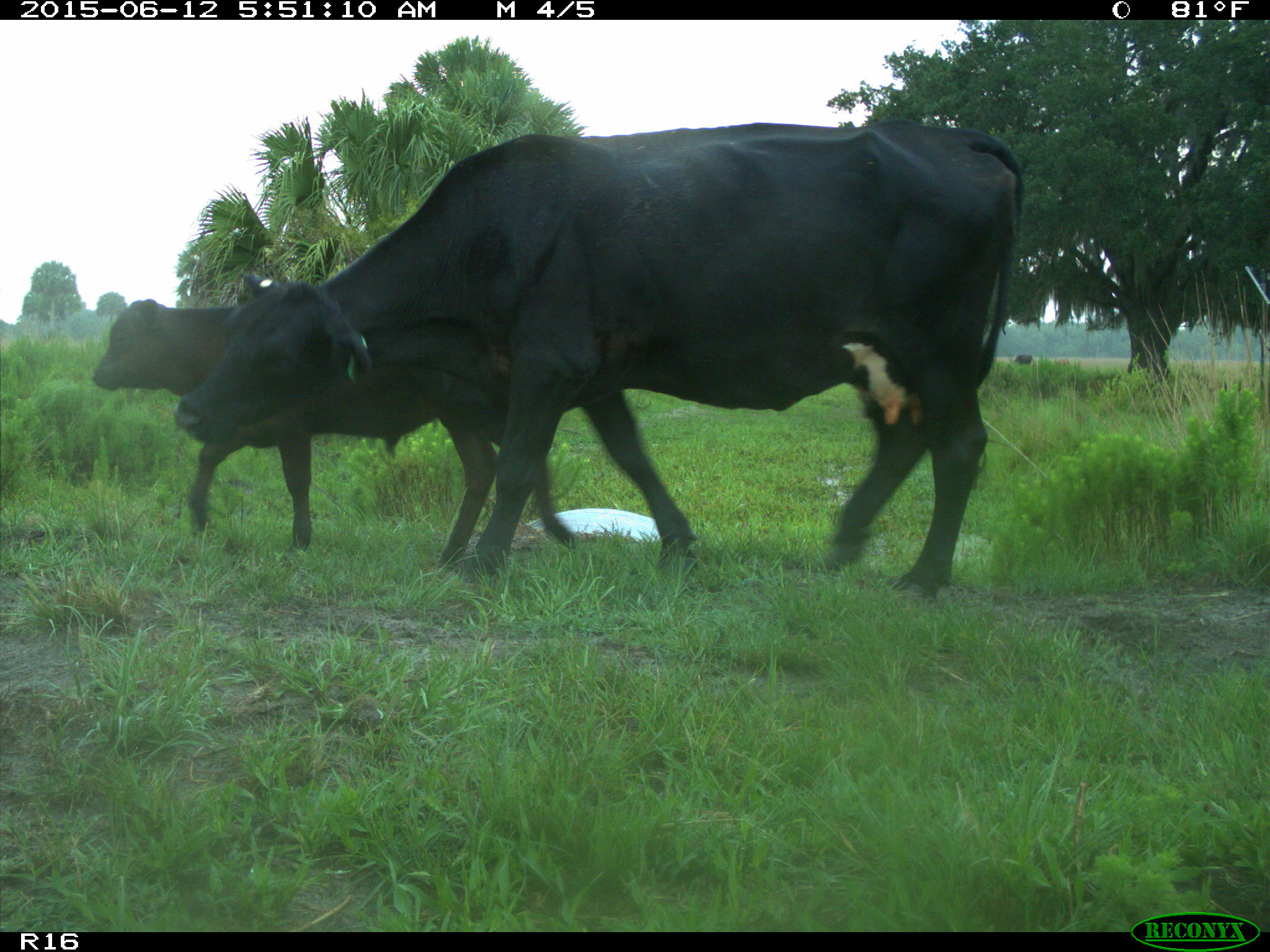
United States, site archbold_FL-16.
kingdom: Animalia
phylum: Chordata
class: Mammalia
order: Artiodactyla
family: Bovidae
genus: Bos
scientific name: Bos taurus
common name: domestic cow